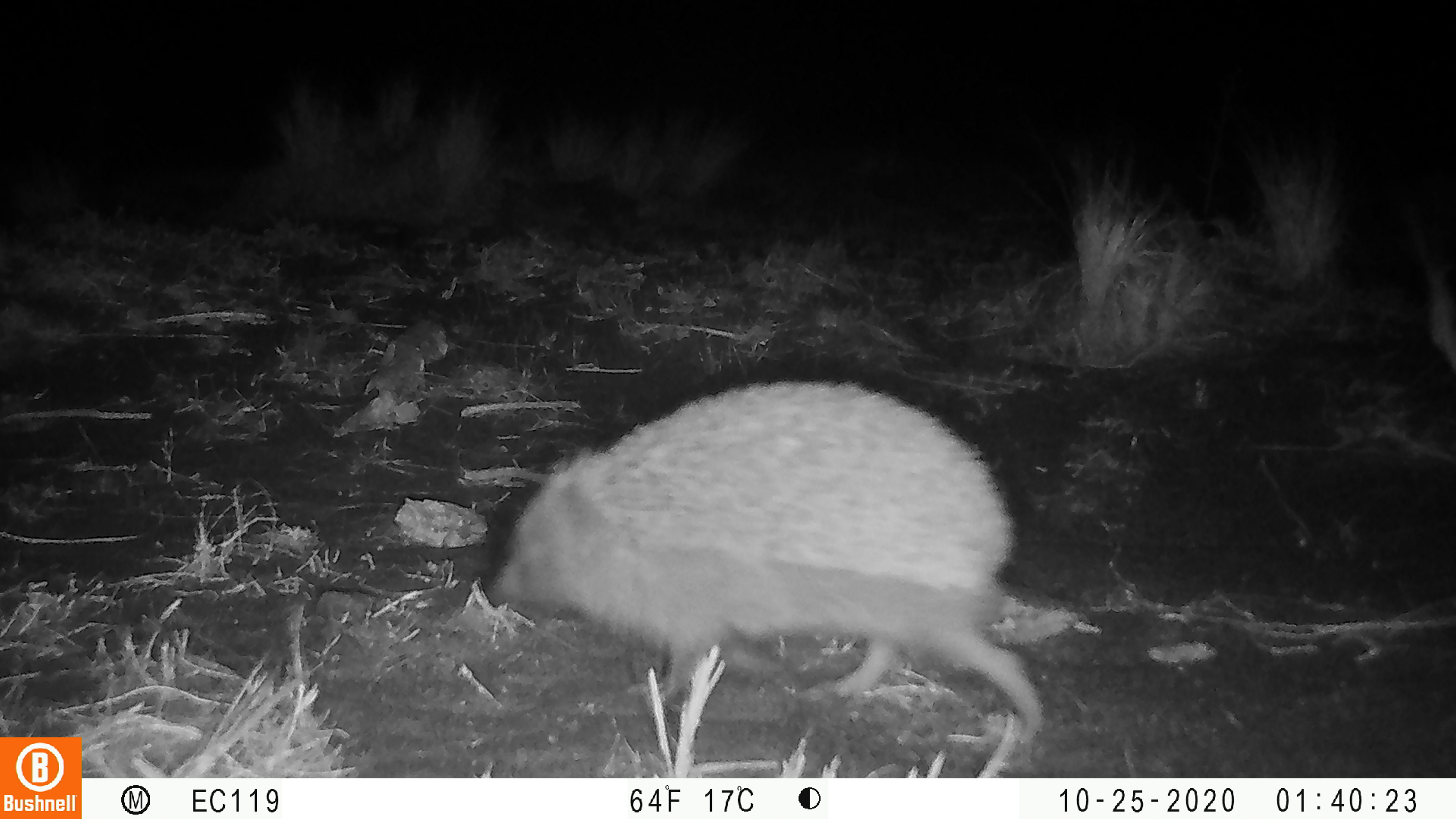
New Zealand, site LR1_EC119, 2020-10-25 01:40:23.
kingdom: Animalia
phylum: Chordata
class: Mammalia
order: Eulipotyphla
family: Erinaceidae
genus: Erinaceus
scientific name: Erinaceus europaeus europaeus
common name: european hedgehog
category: hedgehog